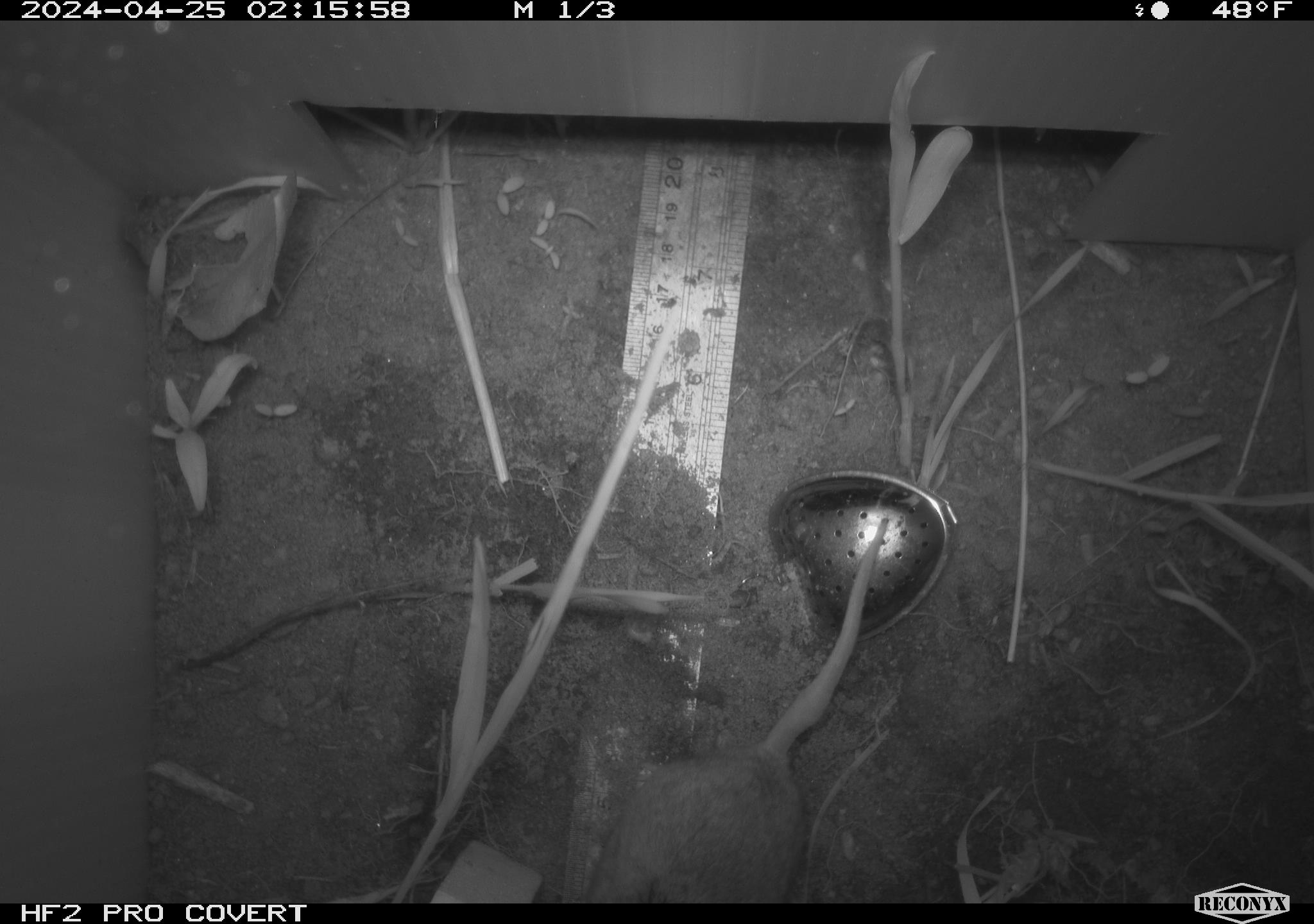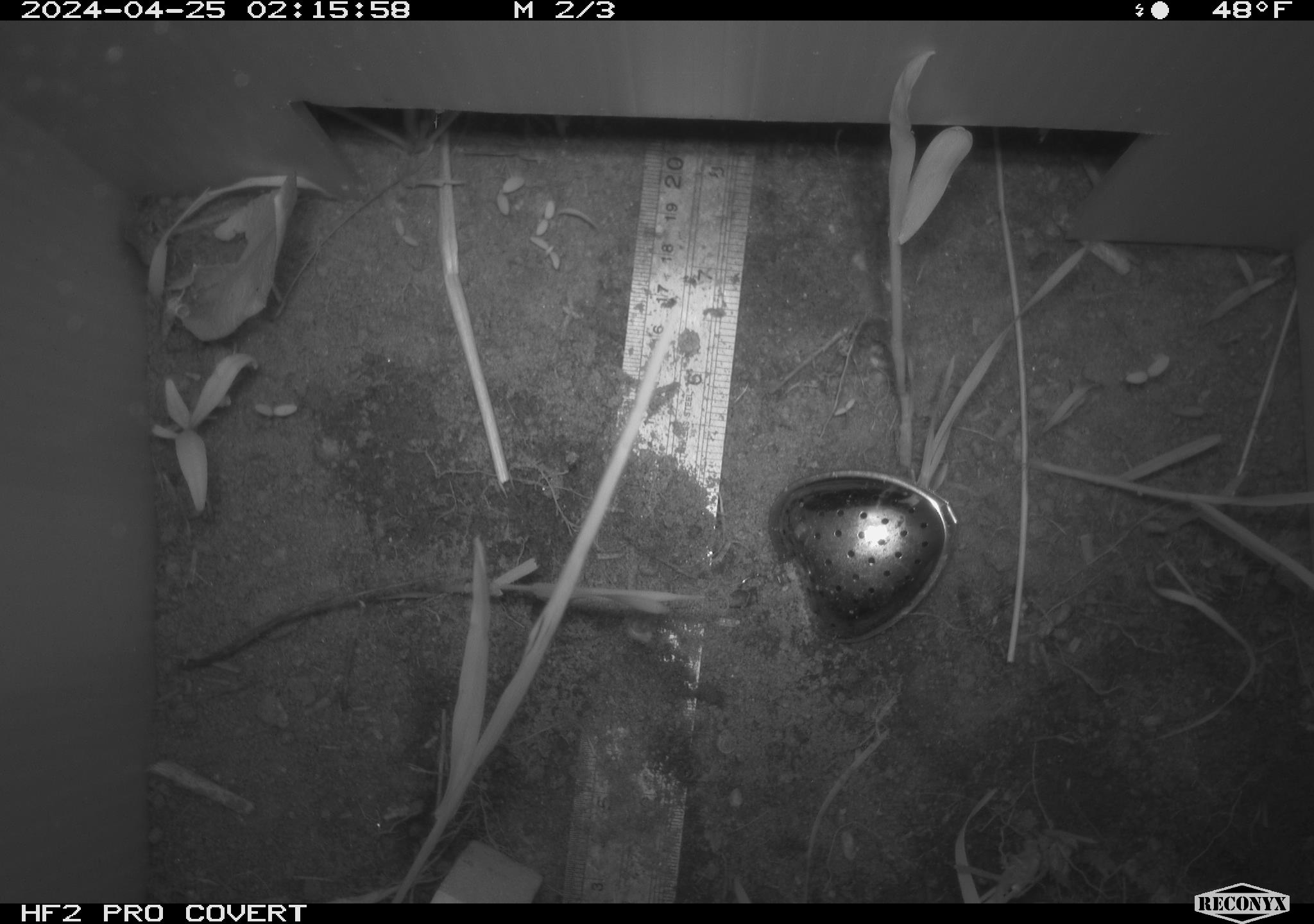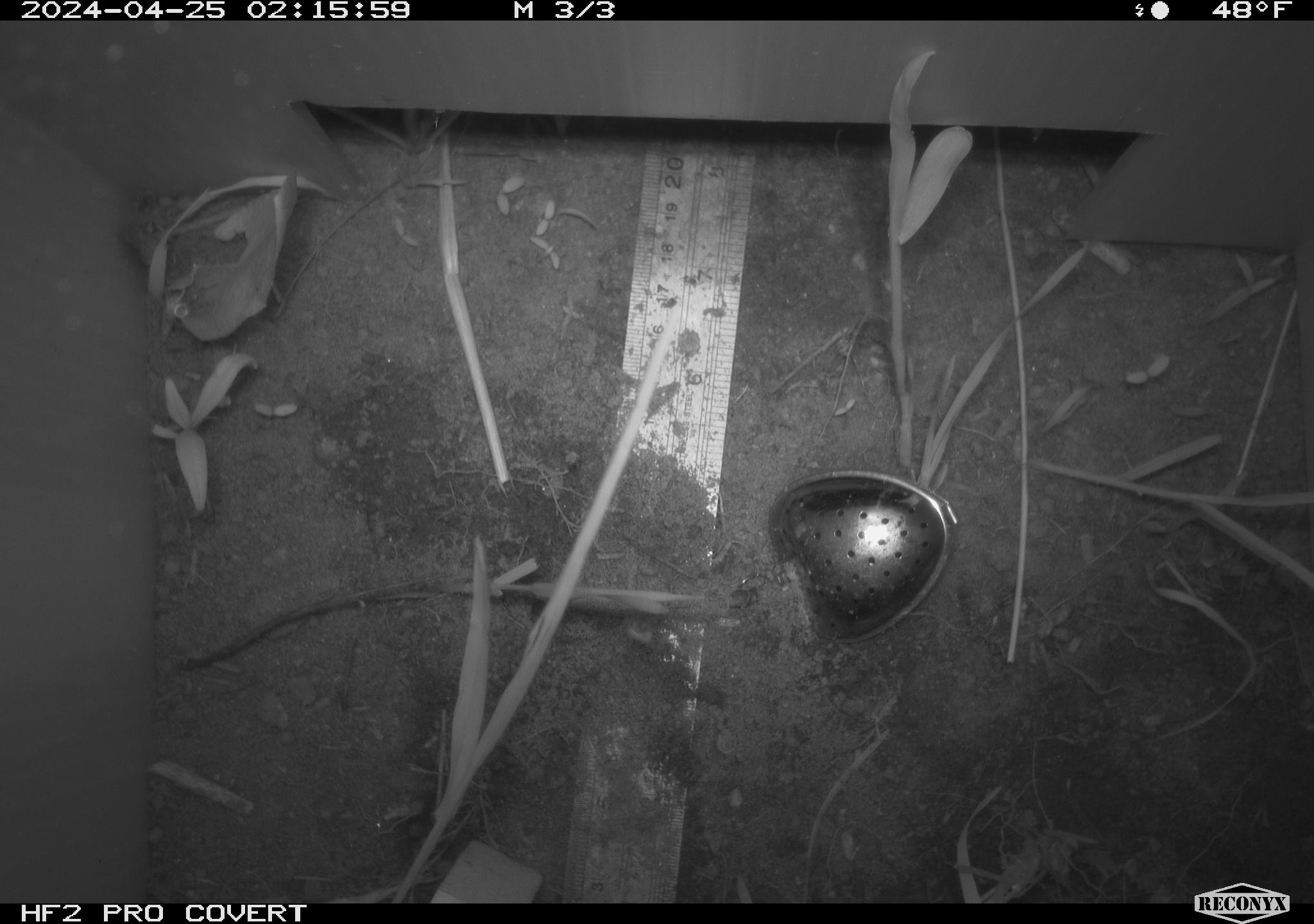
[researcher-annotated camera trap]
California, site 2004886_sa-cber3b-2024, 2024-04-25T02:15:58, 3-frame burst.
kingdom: Animalia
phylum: Chordata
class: Mammalia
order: Rodentia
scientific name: Rodentia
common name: mouse species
Mouse species (Rodentia).